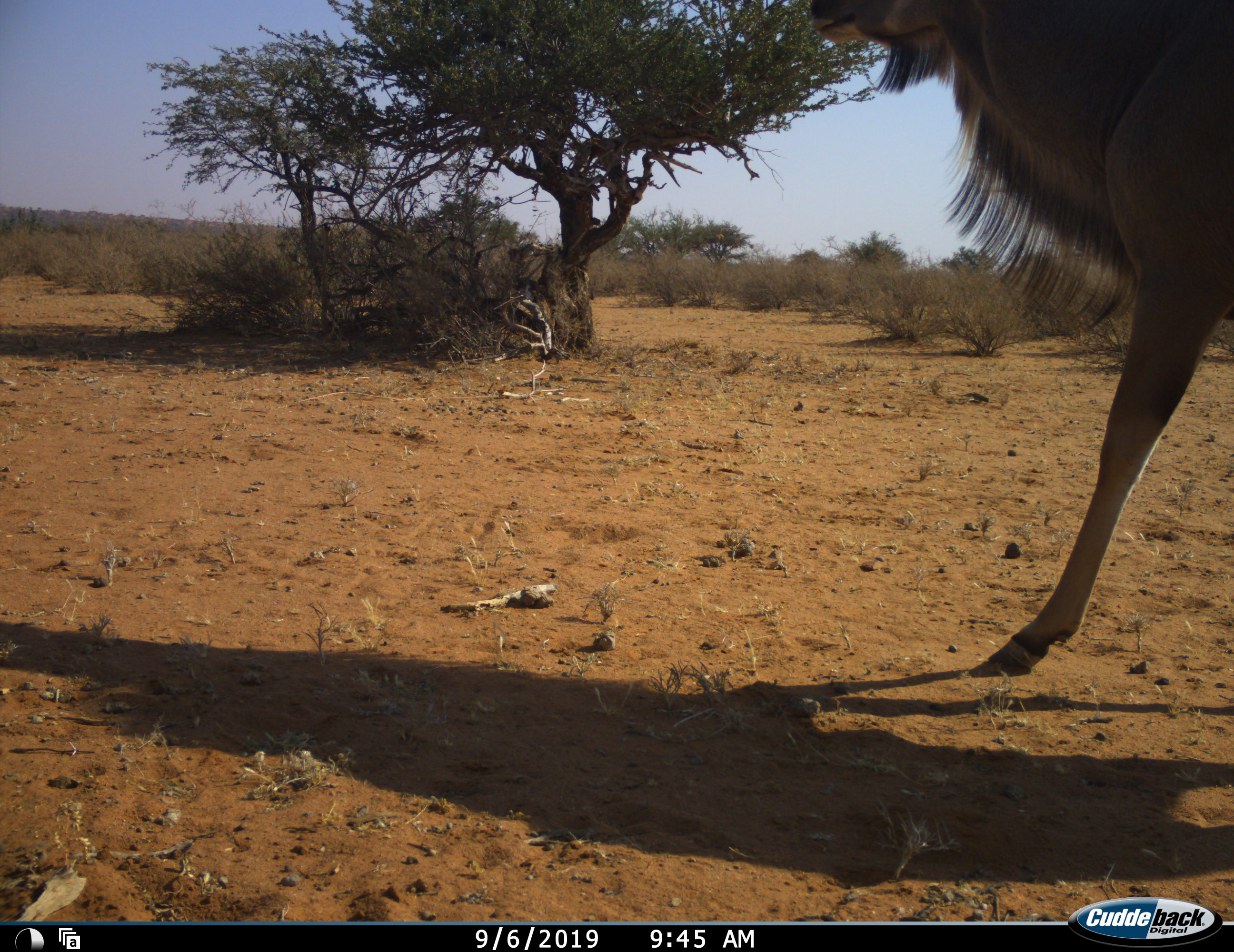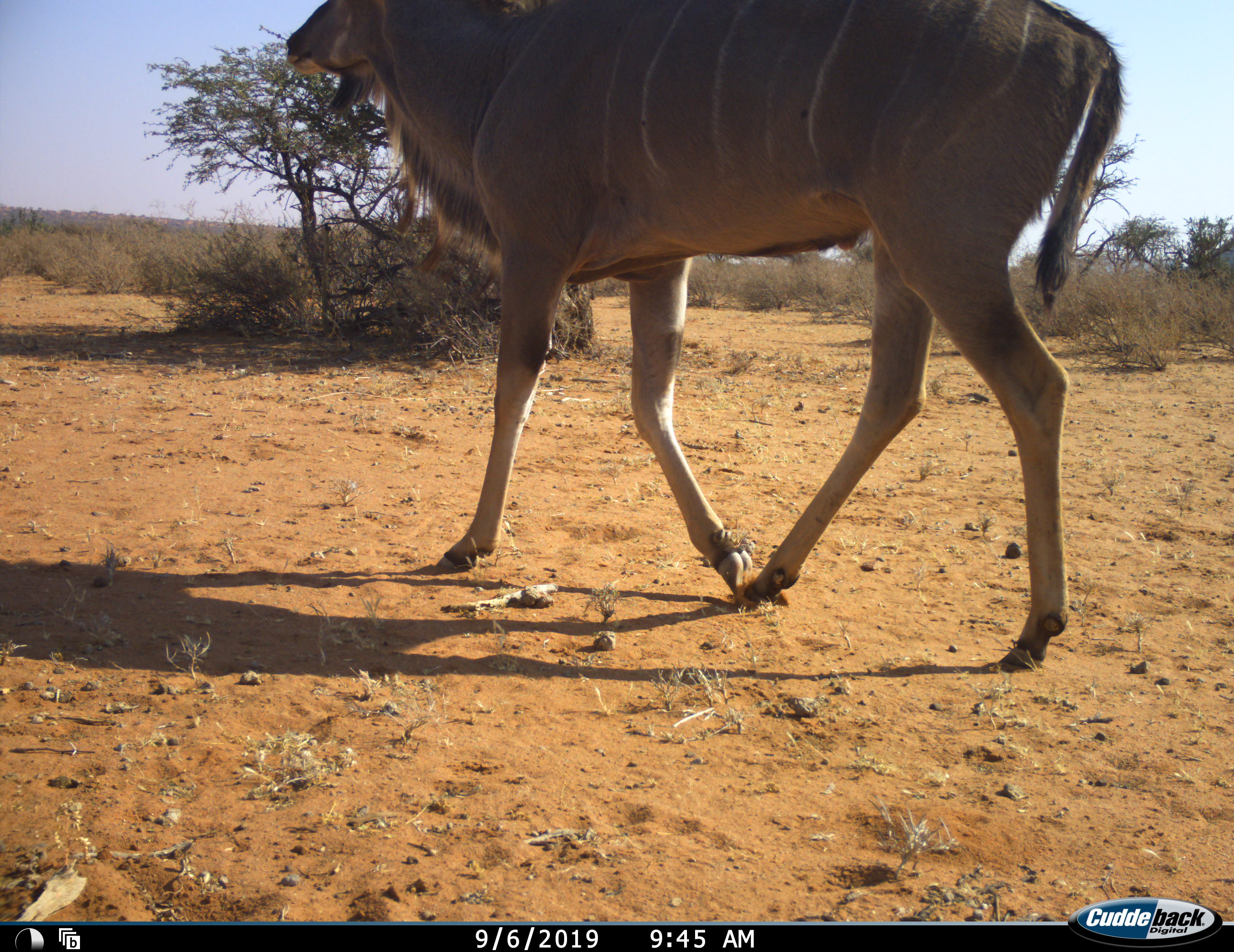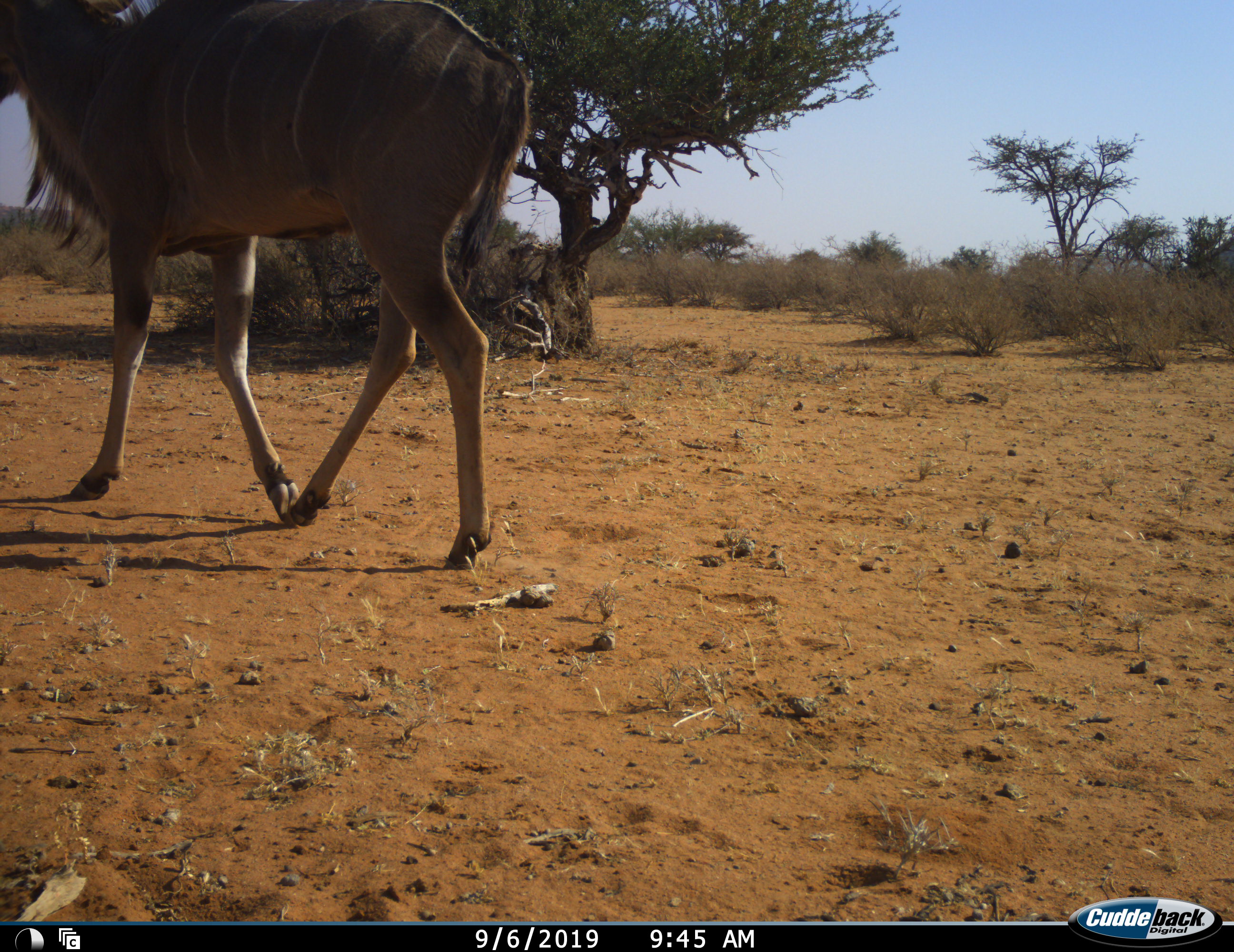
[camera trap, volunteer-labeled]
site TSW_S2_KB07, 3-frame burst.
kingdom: Animalia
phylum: Chordata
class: Mammalia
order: Artiodactyla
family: Bovidae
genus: Tragelaphus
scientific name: Tragelaphus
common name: kudu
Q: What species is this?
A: Kudu (Tragelaphus).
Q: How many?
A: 1.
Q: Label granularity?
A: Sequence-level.